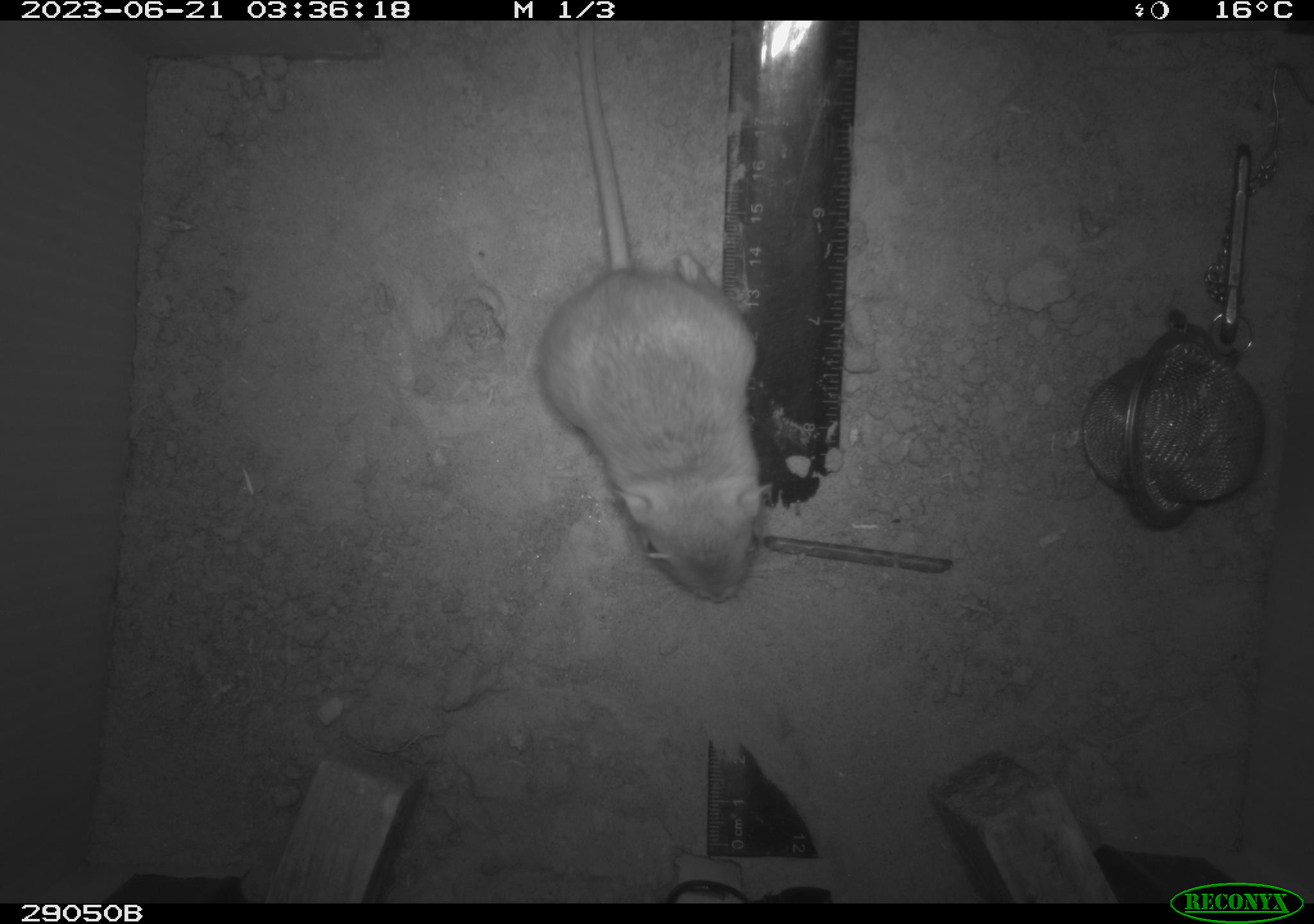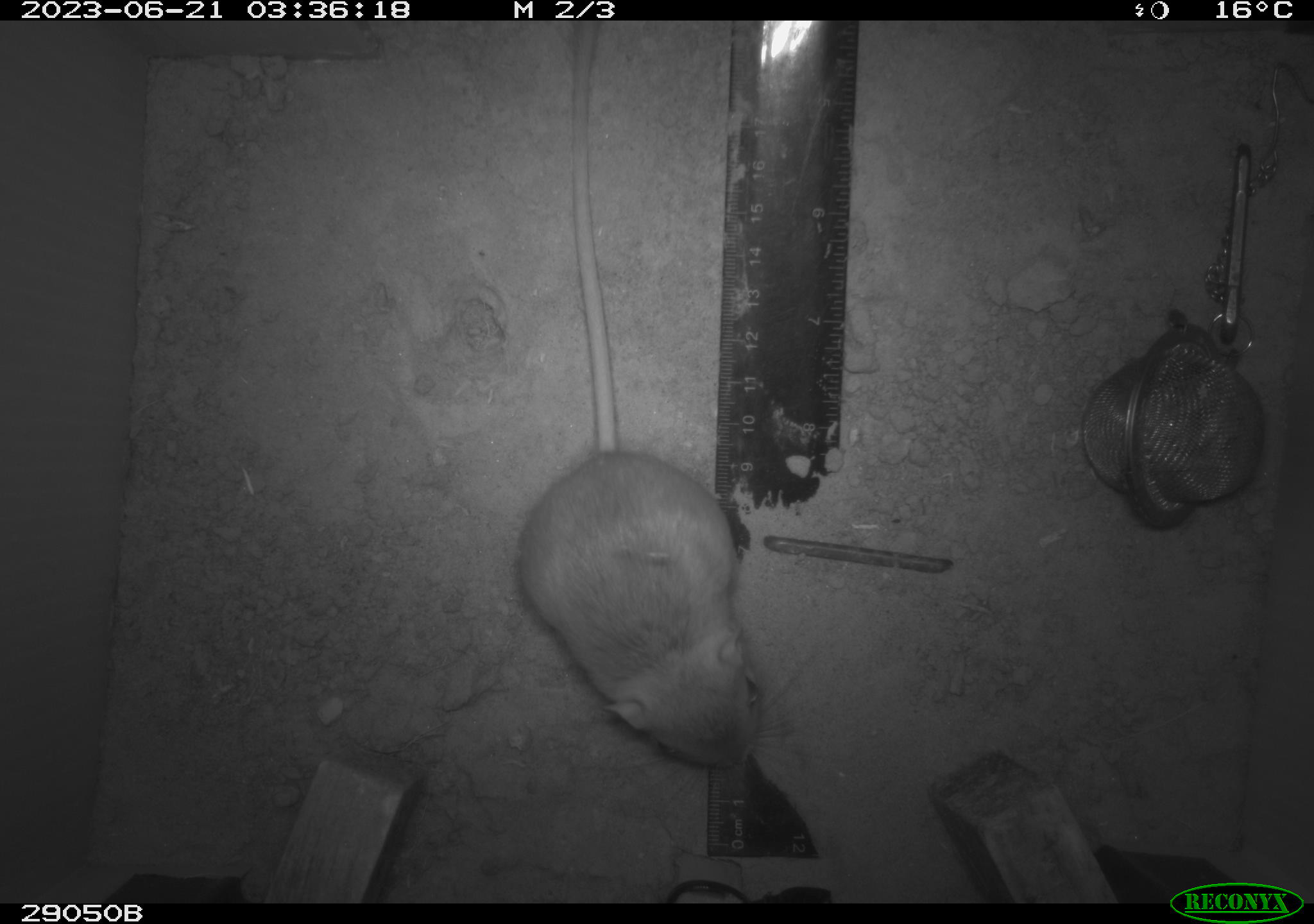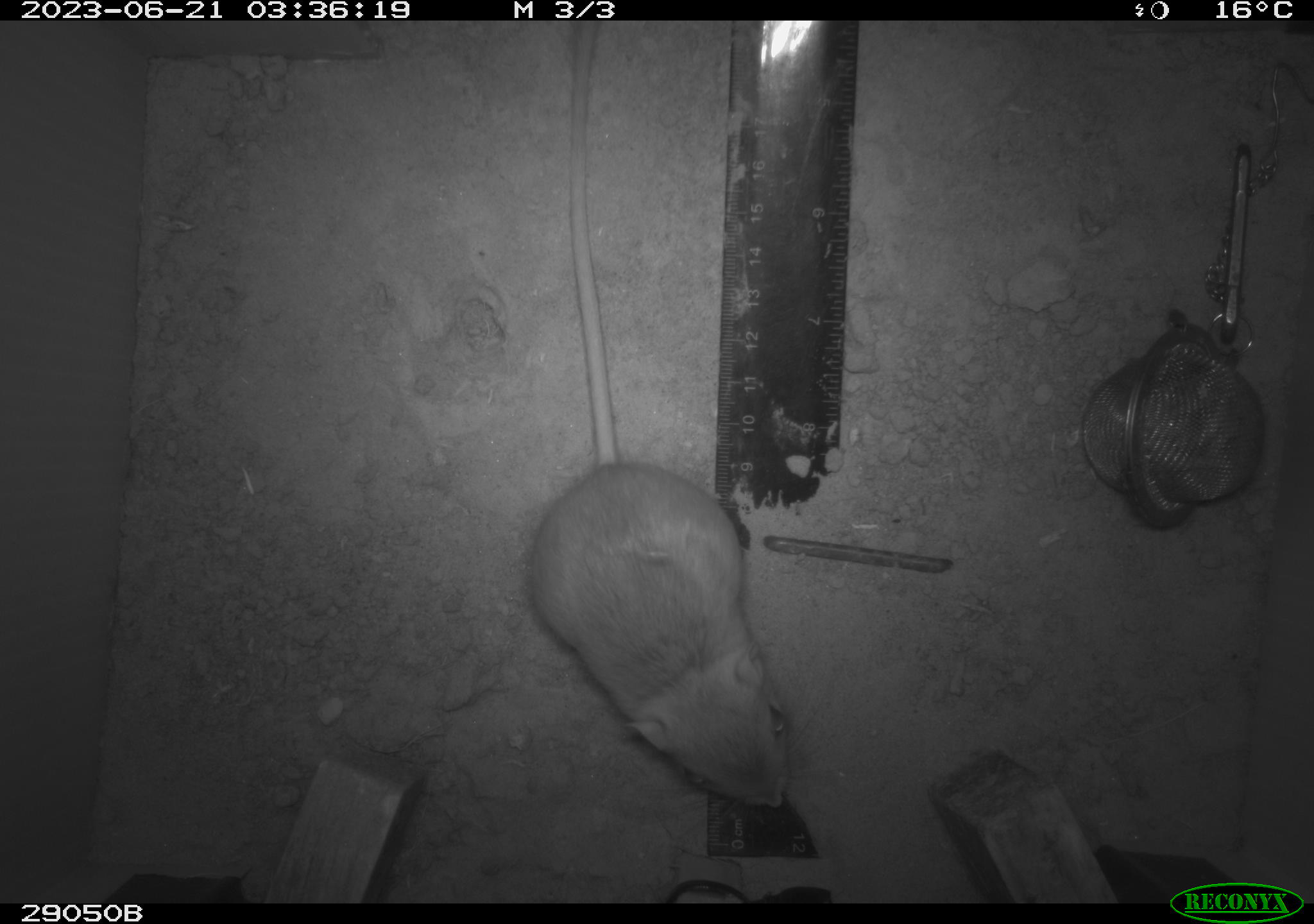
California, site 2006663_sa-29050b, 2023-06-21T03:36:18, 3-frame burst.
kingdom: Animalia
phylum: Chordata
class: Mammalia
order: Rodentia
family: Heteromyidae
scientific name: Heteromyidae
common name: kangaroo rats and pocket mice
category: heteromyidae family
Heteromyidae family (kangaroo rats and pocket mice) (Heteromyidae).